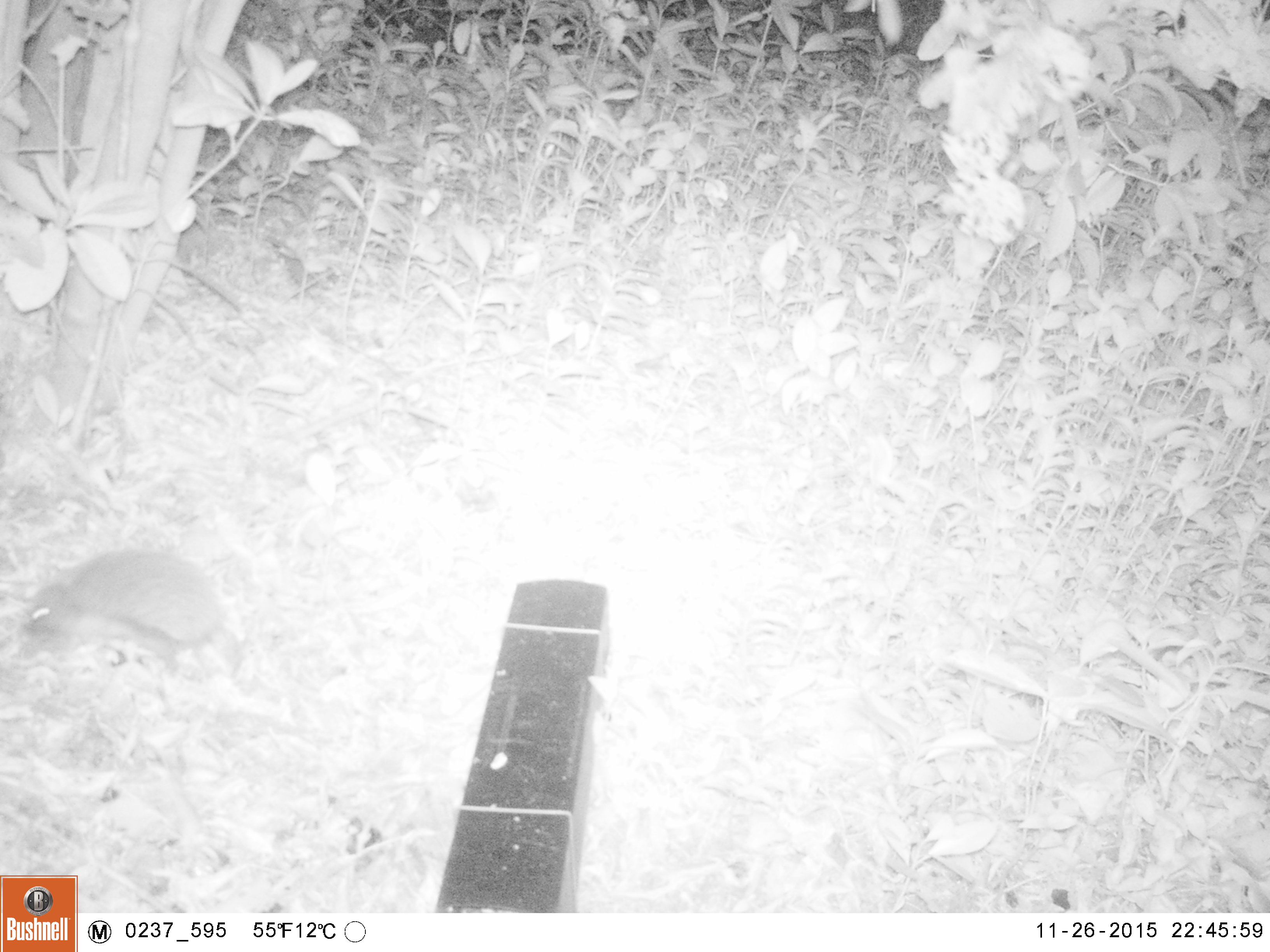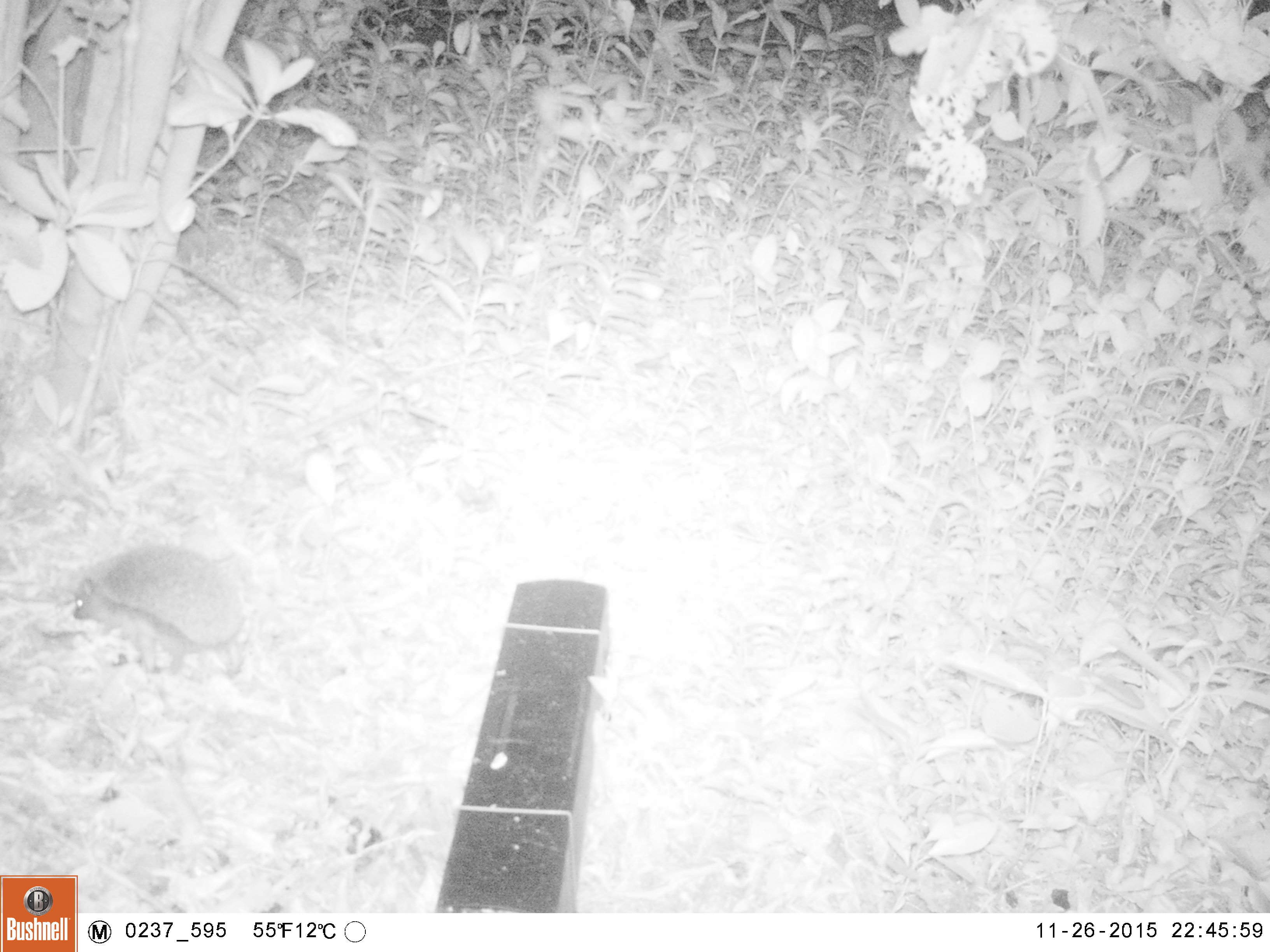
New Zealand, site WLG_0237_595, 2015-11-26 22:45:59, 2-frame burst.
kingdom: Animalia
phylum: Chordata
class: Mammalia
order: Eulipotyphla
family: Erinaceidae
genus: Erinaceus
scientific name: Erinaceus europaeus europaeus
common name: european hedgehog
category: hedgehog